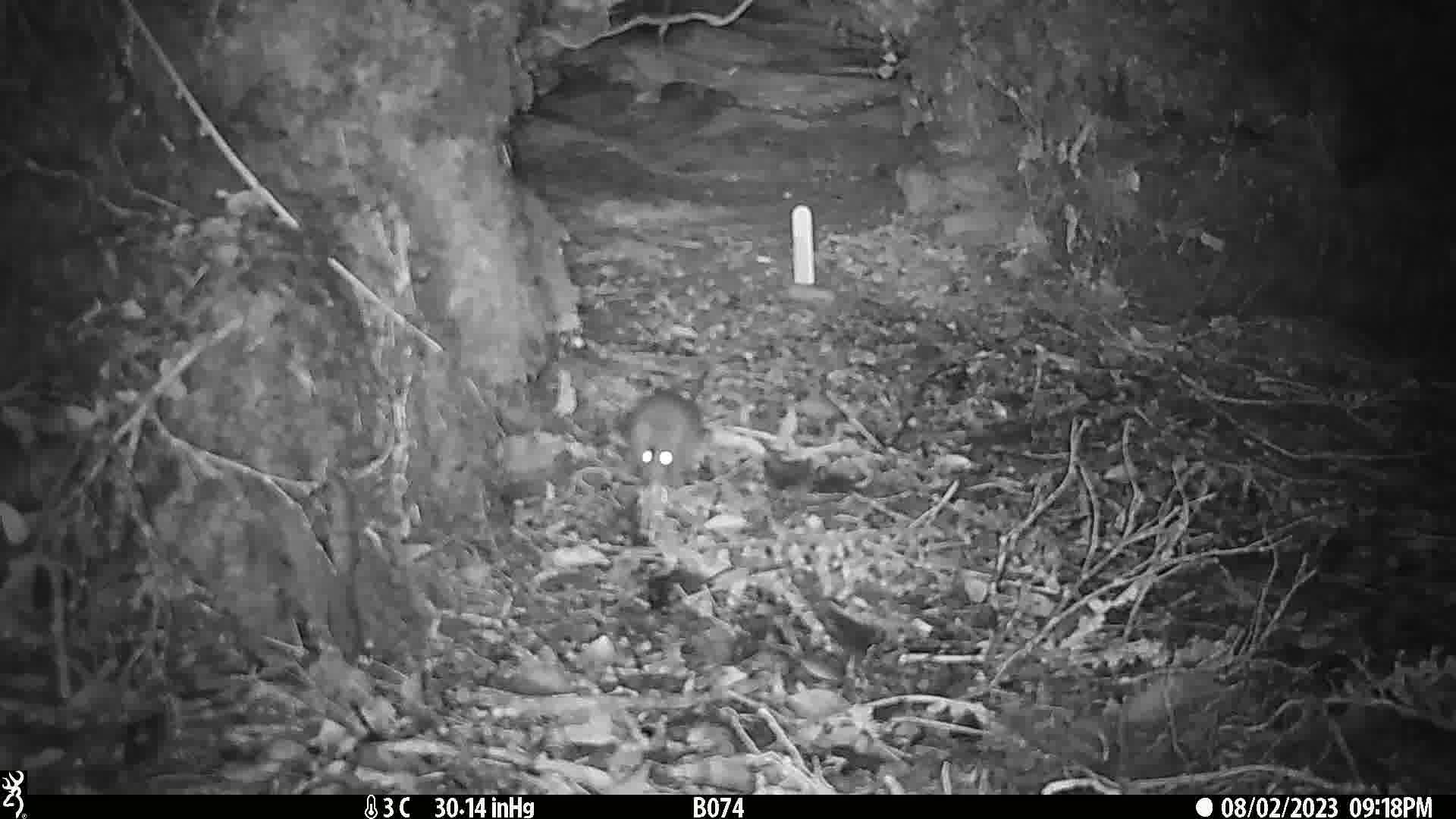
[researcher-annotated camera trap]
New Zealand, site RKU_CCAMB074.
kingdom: Animalia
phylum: Chordata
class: Mammalia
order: Rodentia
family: Muridae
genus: Rattus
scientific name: Rattus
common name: rat